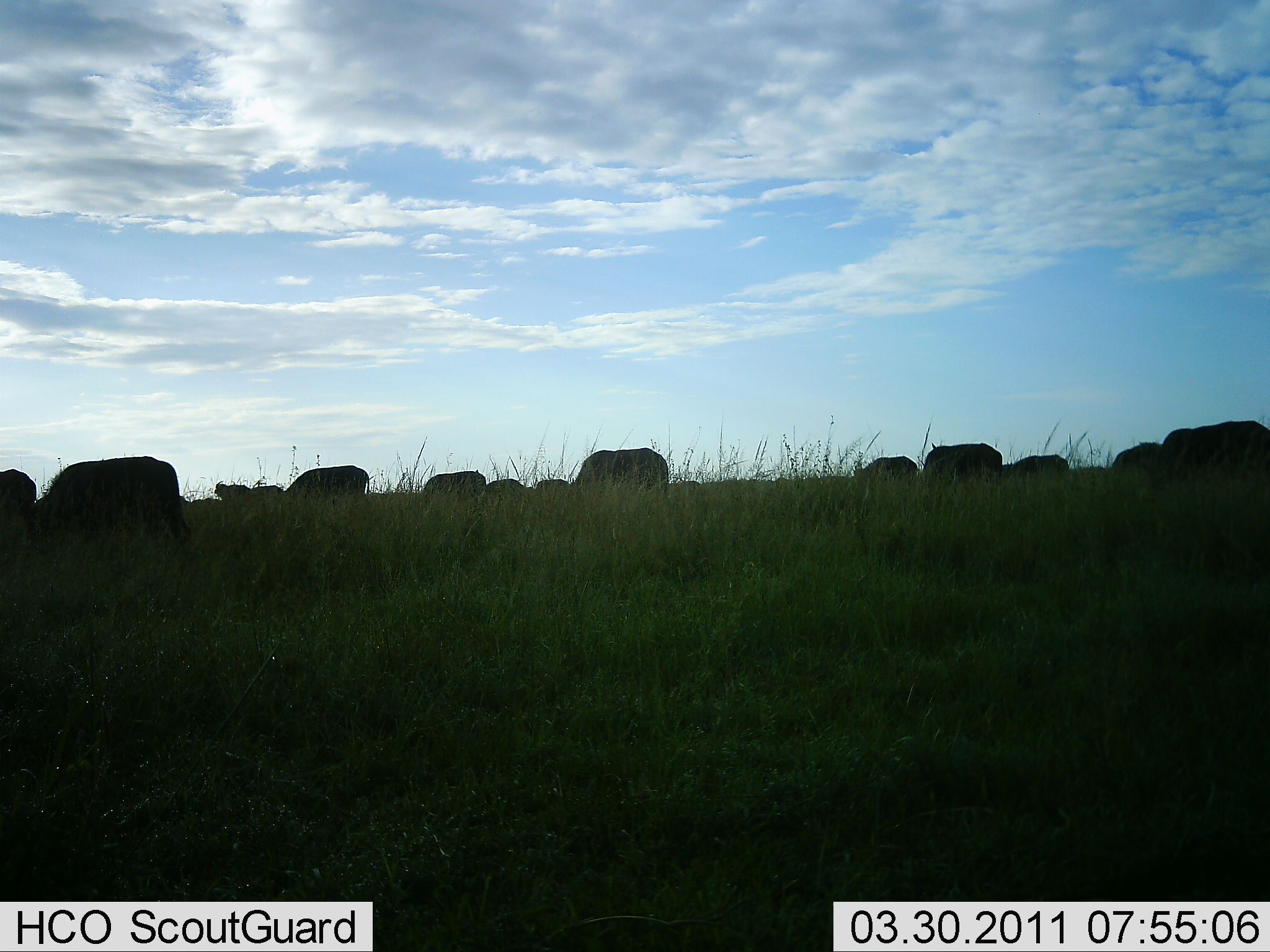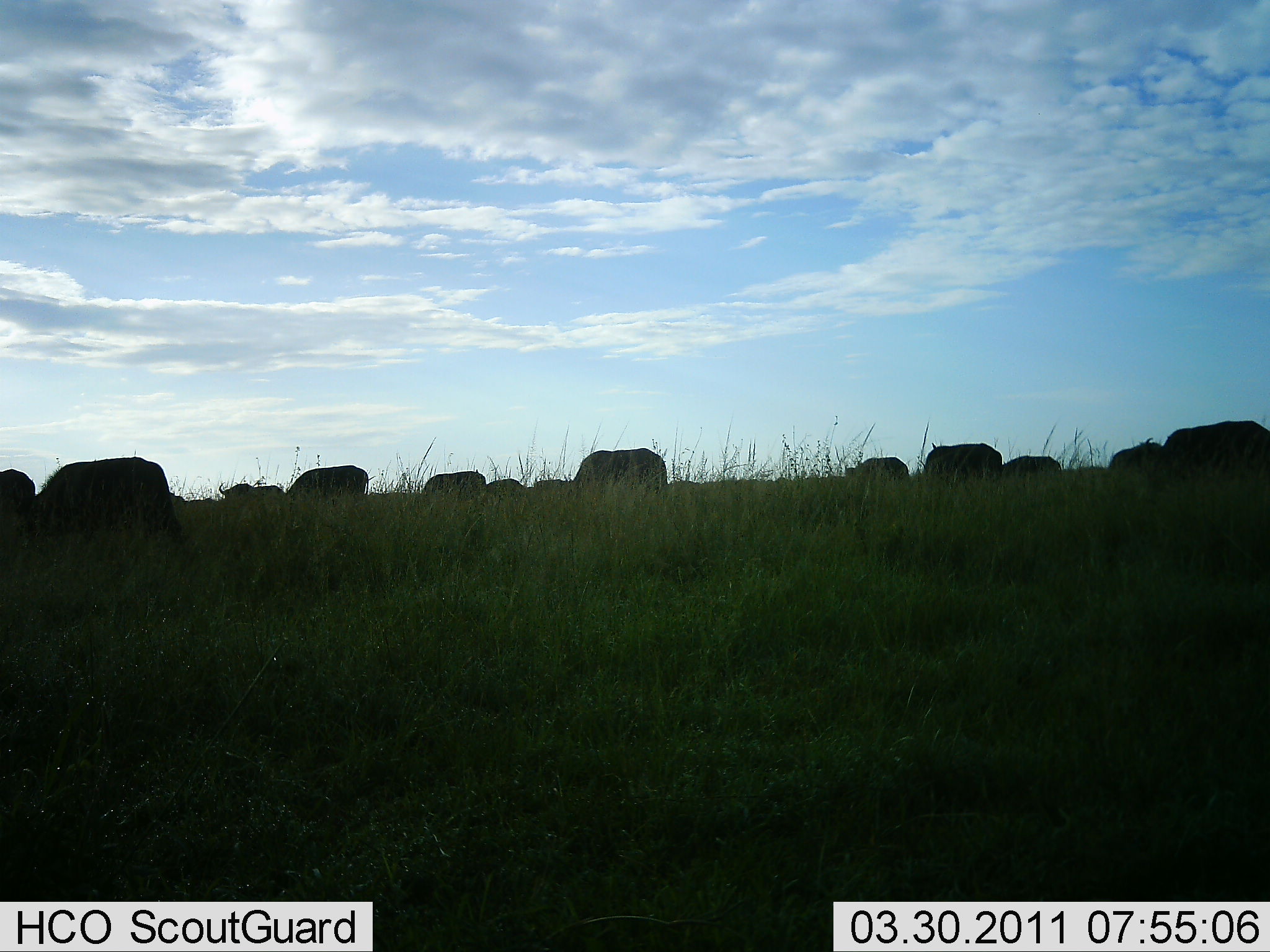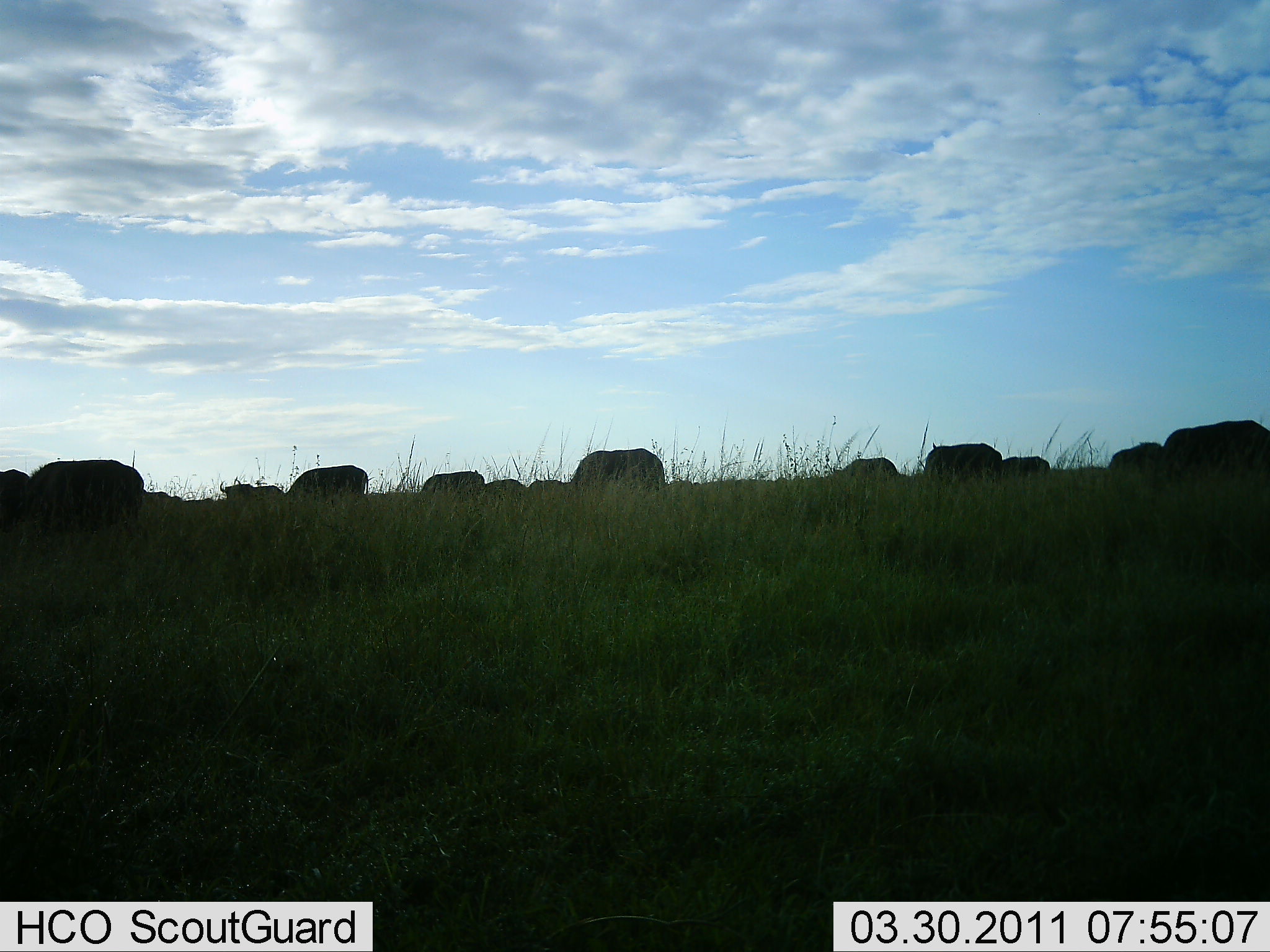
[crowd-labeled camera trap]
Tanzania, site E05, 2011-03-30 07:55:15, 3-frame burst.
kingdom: Animalia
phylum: Chordata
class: Mammalia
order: Artiodactyla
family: Bovidae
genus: Syncerus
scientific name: Syncerus caffer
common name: cape buffalo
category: buffalo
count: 11-50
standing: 40%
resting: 0%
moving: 20%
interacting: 0%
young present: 0%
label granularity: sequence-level